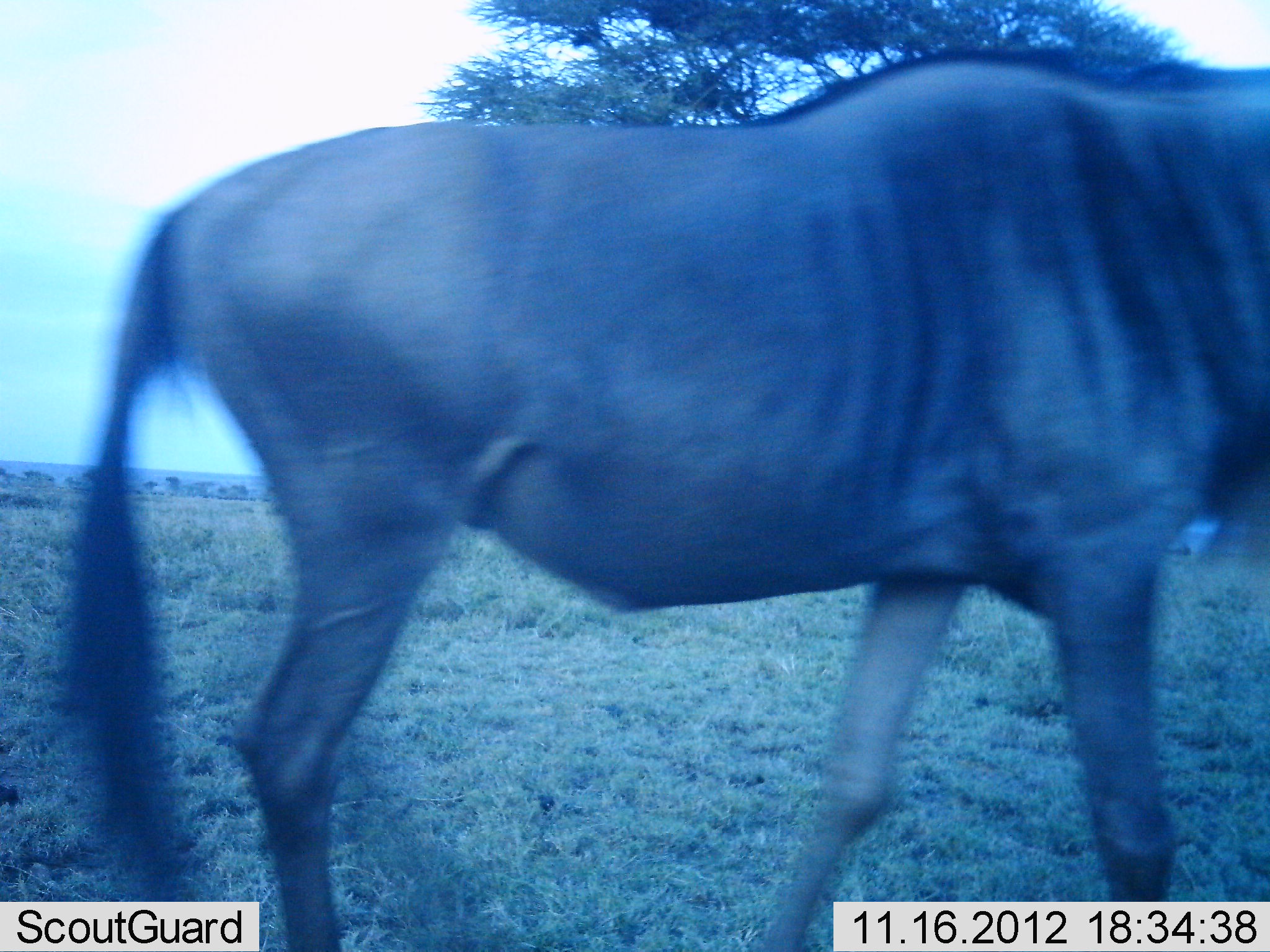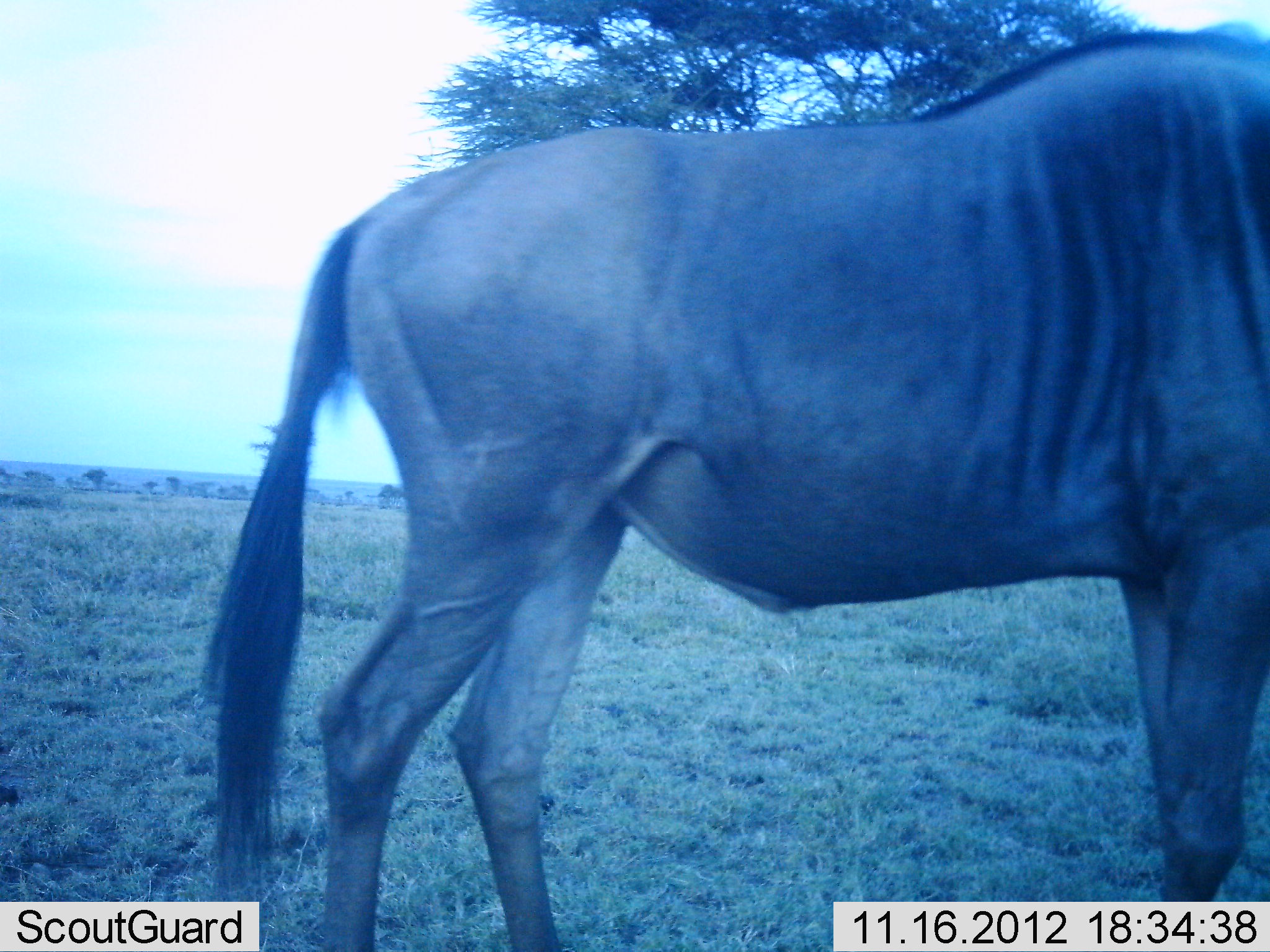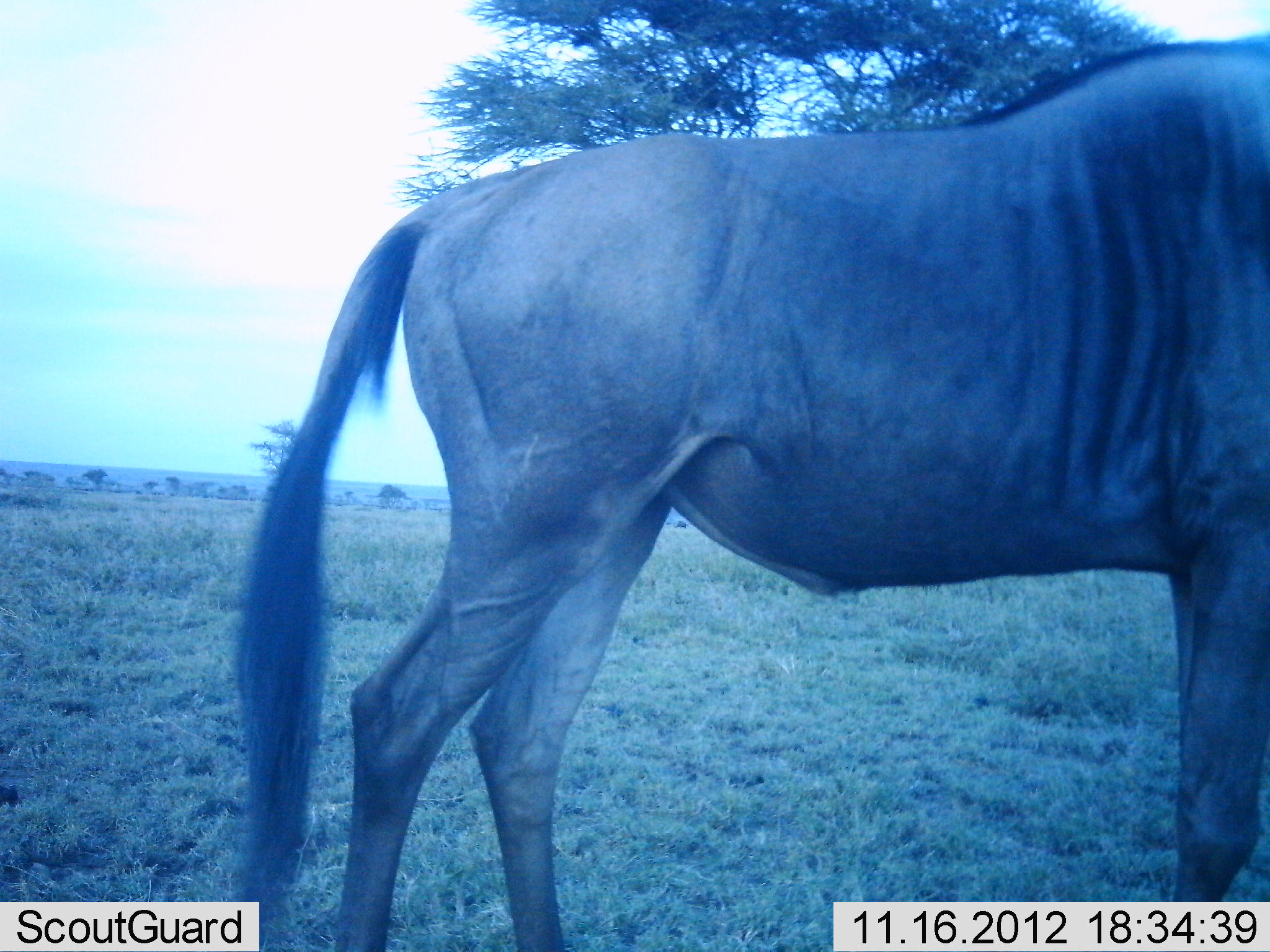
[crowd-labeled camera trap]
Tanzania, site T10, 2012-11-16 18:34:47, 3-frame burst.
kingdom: Animalia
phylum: Chordata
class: Mammalia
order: Artiodactyla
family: Bovidae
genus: Connochaetes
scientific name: Connochaetes taurinus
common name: blue wildebeest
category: wildebeest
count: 1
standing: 60%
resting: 0%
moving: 40%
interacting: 0%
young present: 0%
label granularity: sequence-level